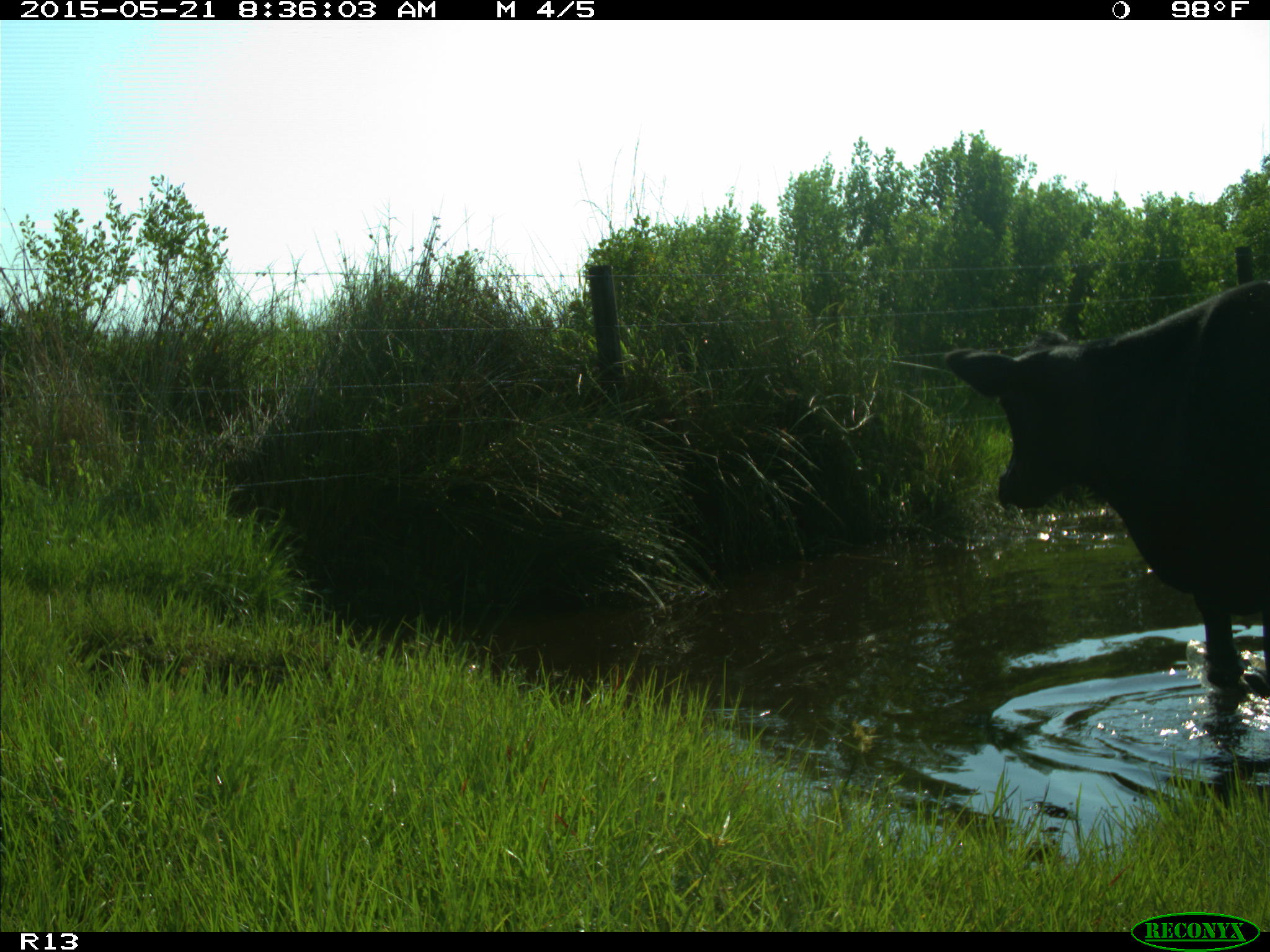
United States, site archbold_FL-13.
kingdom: Animalia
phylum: Chordata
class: Mammalia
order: Artiodactyla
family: Bovidae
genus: Bos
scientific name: Bos taurus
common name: domestic cow